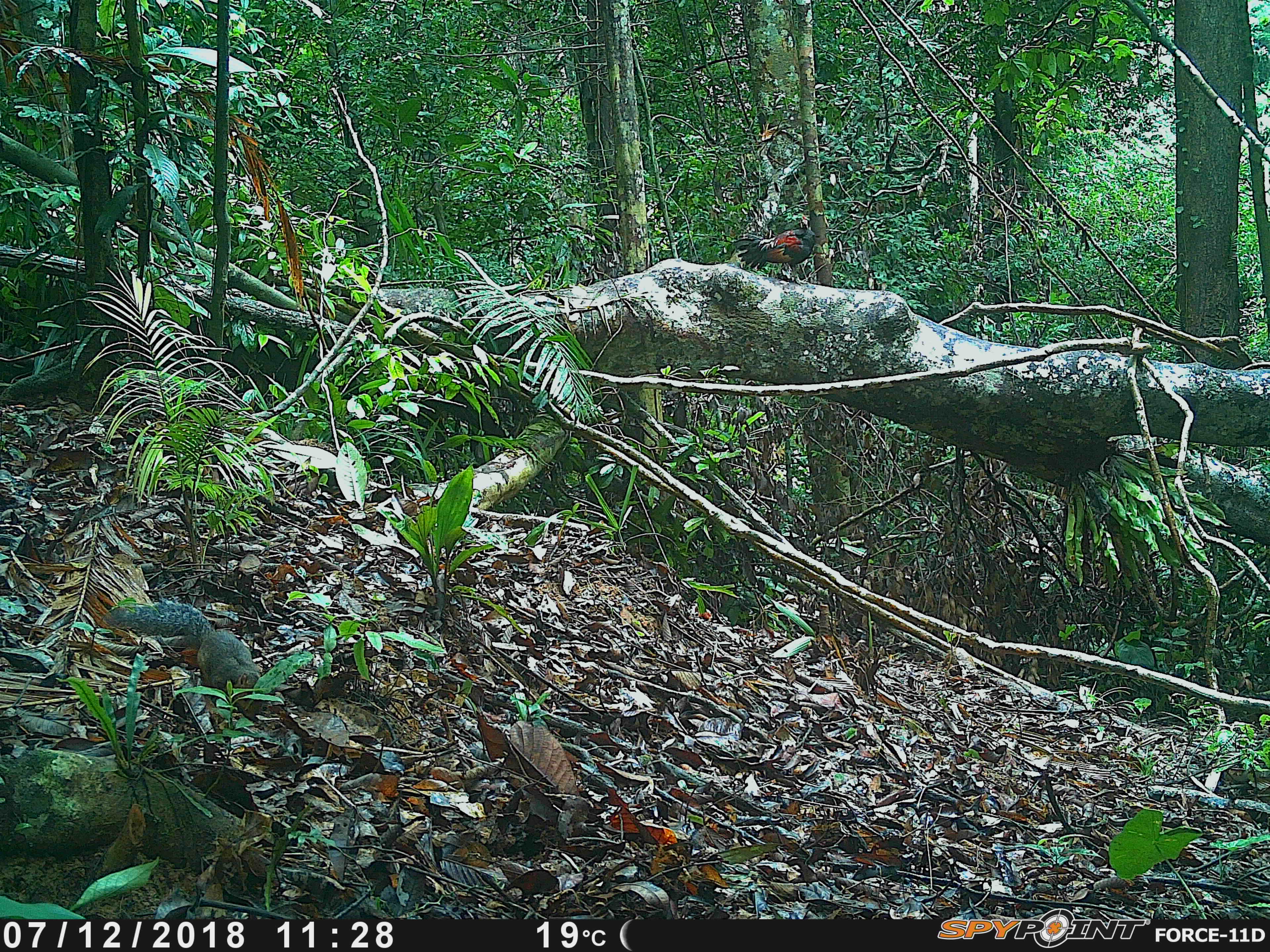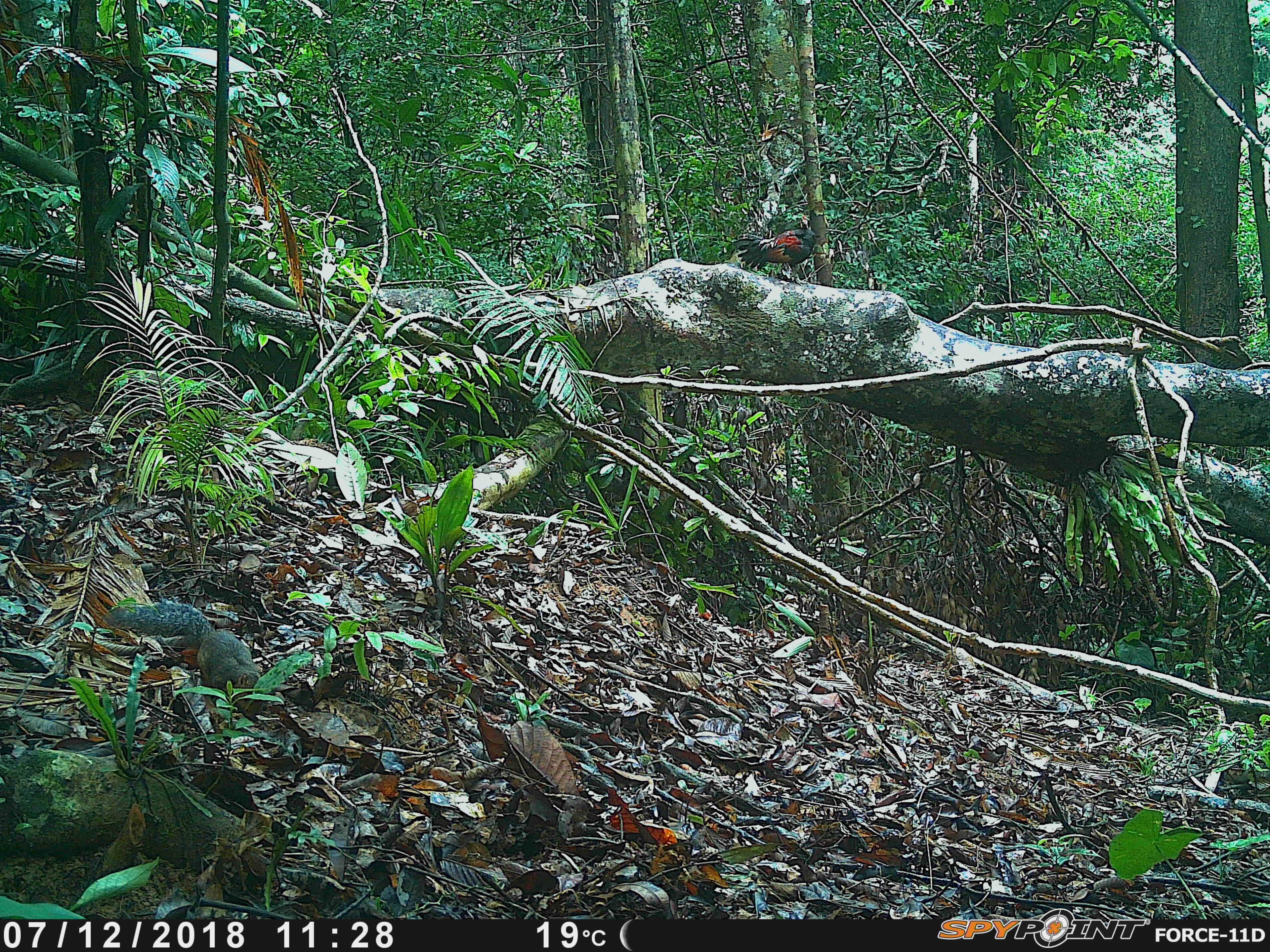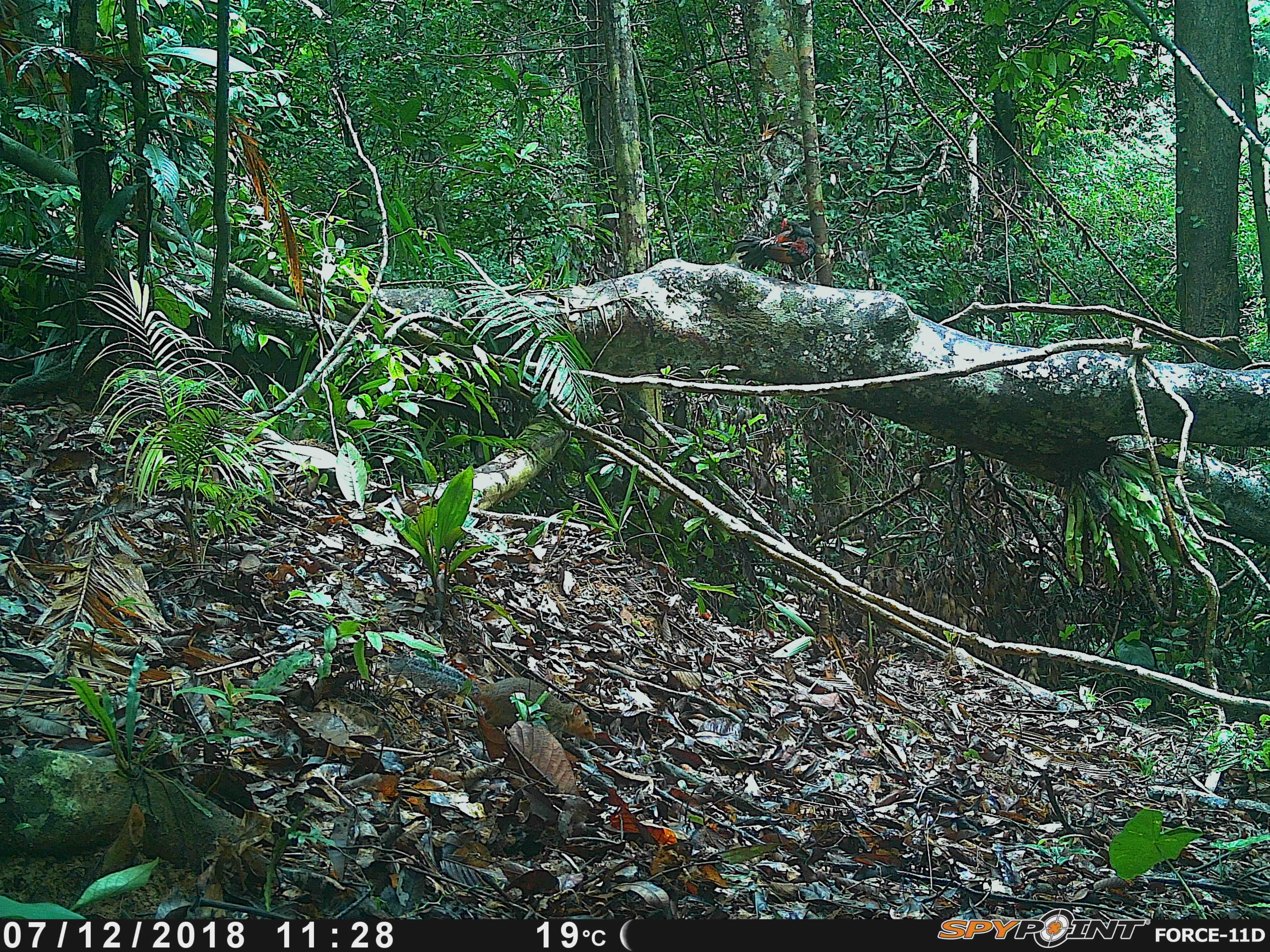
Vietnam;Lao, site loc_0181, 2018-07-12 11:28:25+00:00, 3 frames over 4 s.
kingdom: Animalia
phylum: Chordata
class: Mammalia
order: Rodentia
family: Sciuridae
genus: Dremomys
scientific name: Dremomys rufigenis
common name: red-cheeked squirrel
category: red cheeked squirrel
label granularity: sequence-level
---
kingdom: Animalia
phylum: Chordata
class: Aves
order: Galliformes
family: Phasianidae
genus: Gallus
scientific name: Gallus gallus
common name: red junglefowl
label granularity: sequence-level